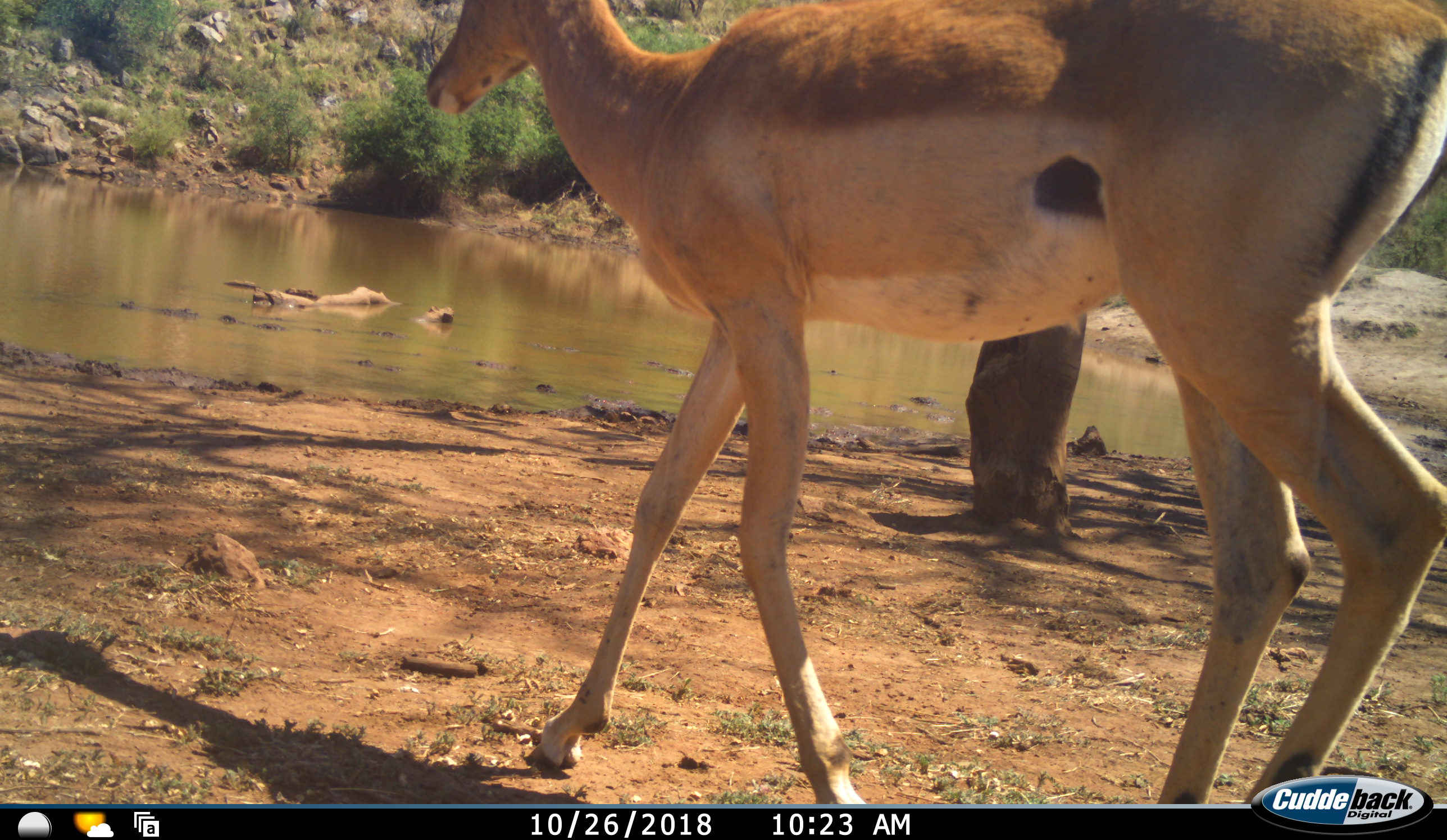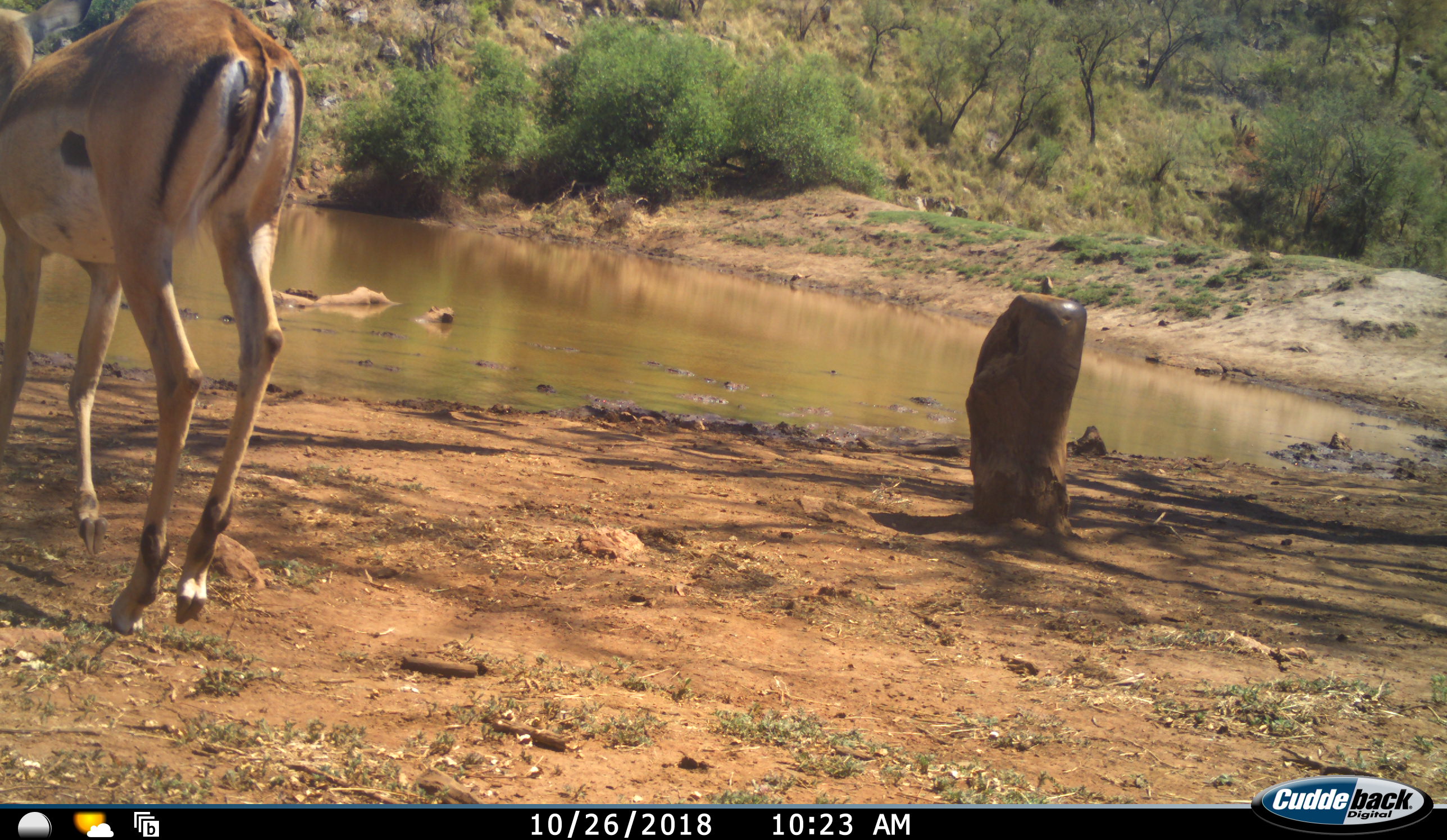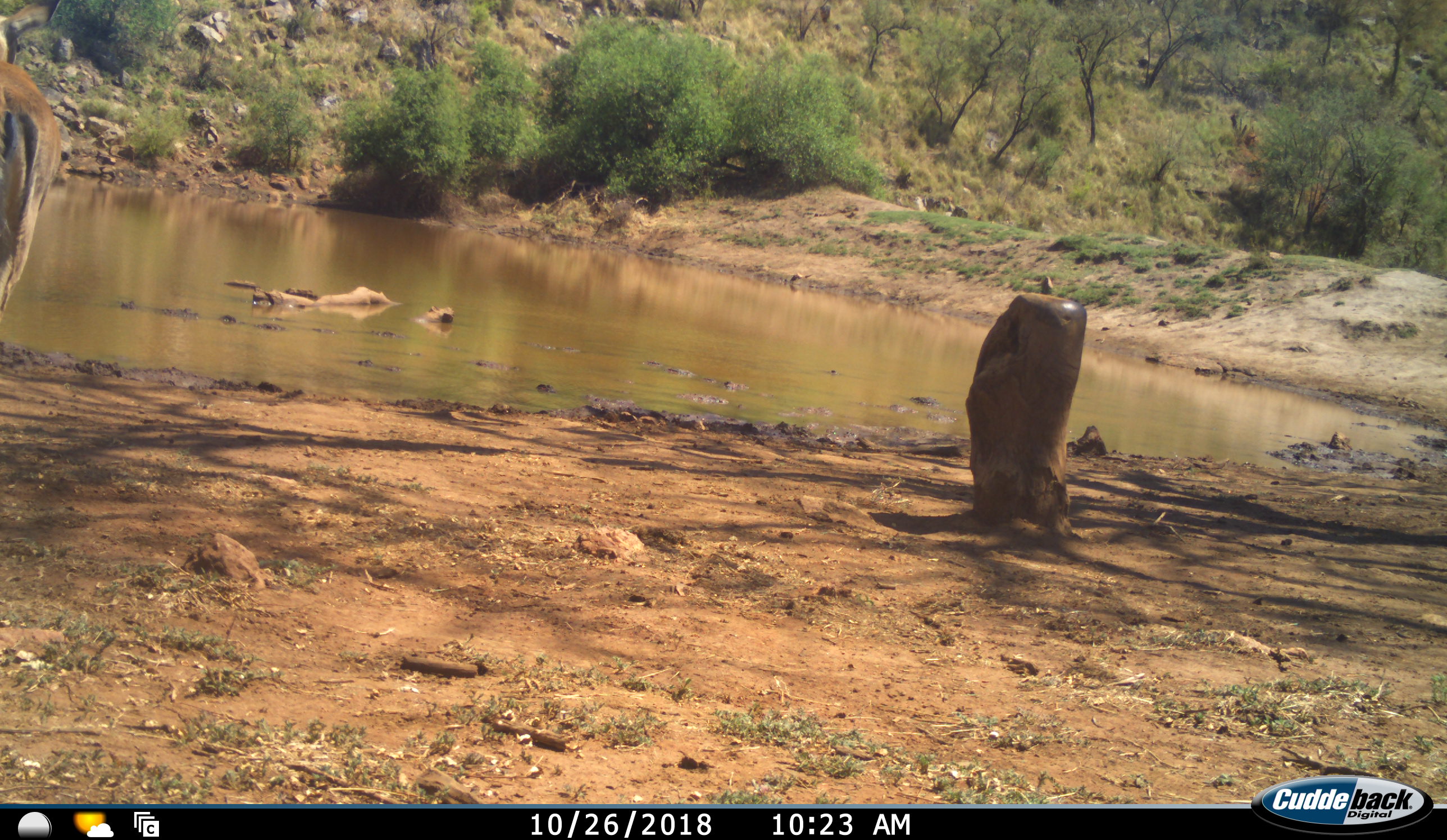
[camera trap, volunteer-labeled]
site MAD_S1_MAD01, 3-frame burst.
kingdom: Animalia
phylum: Chordata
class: Mammalia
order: Artiodactyla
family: Bovidae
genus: Aepyceros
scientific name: Aepyceros melampus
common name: impala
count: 1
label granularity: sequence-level